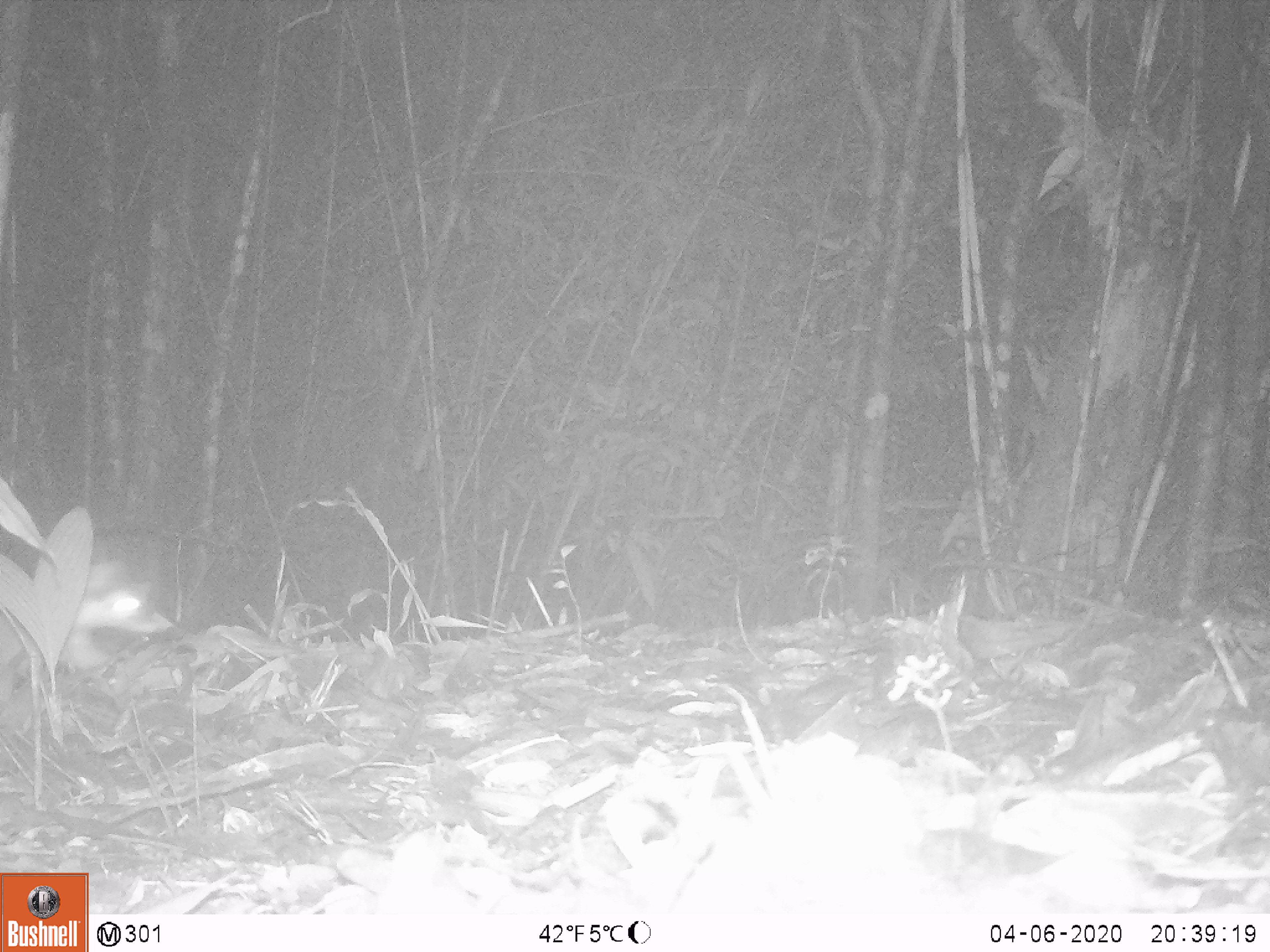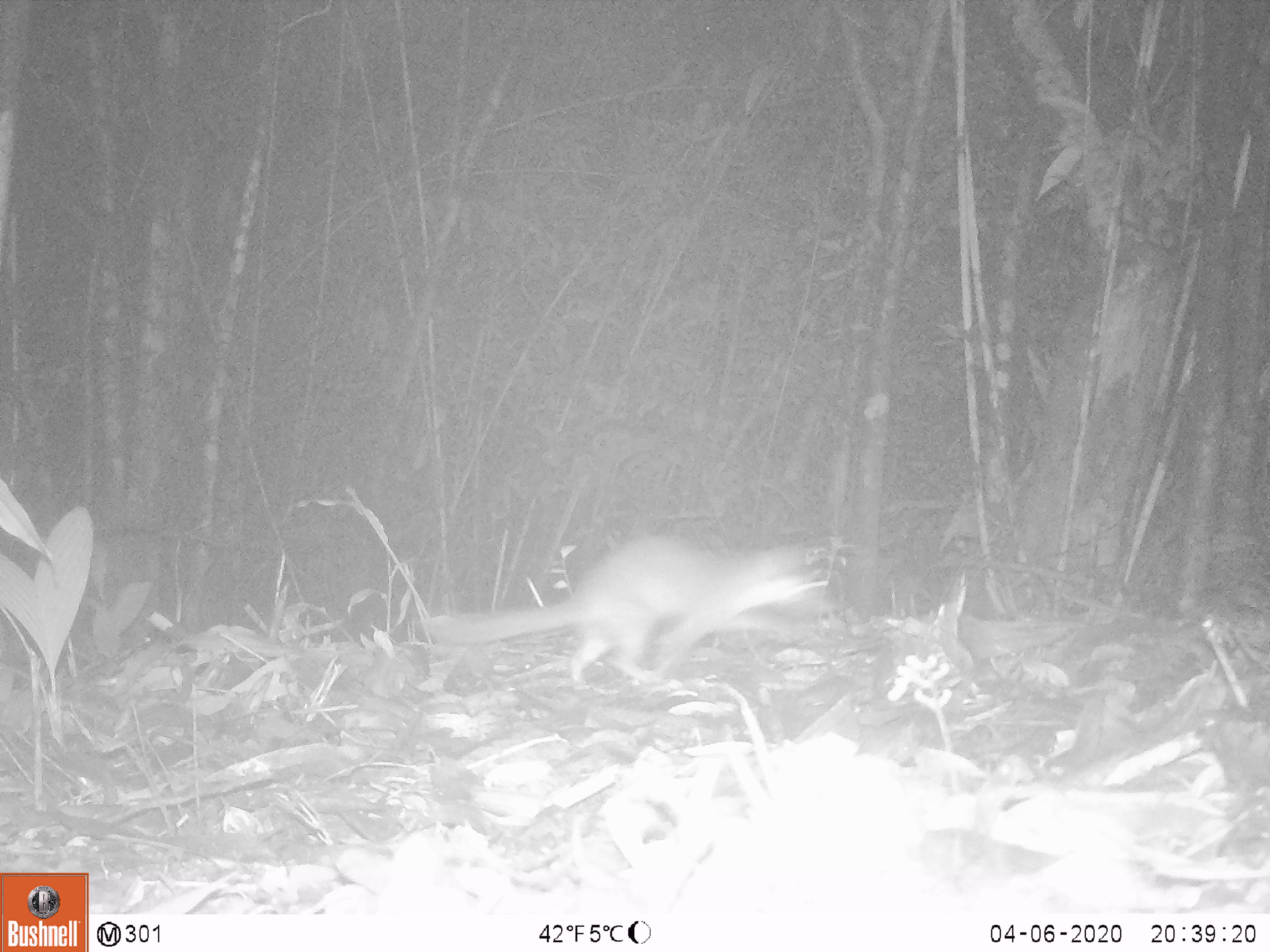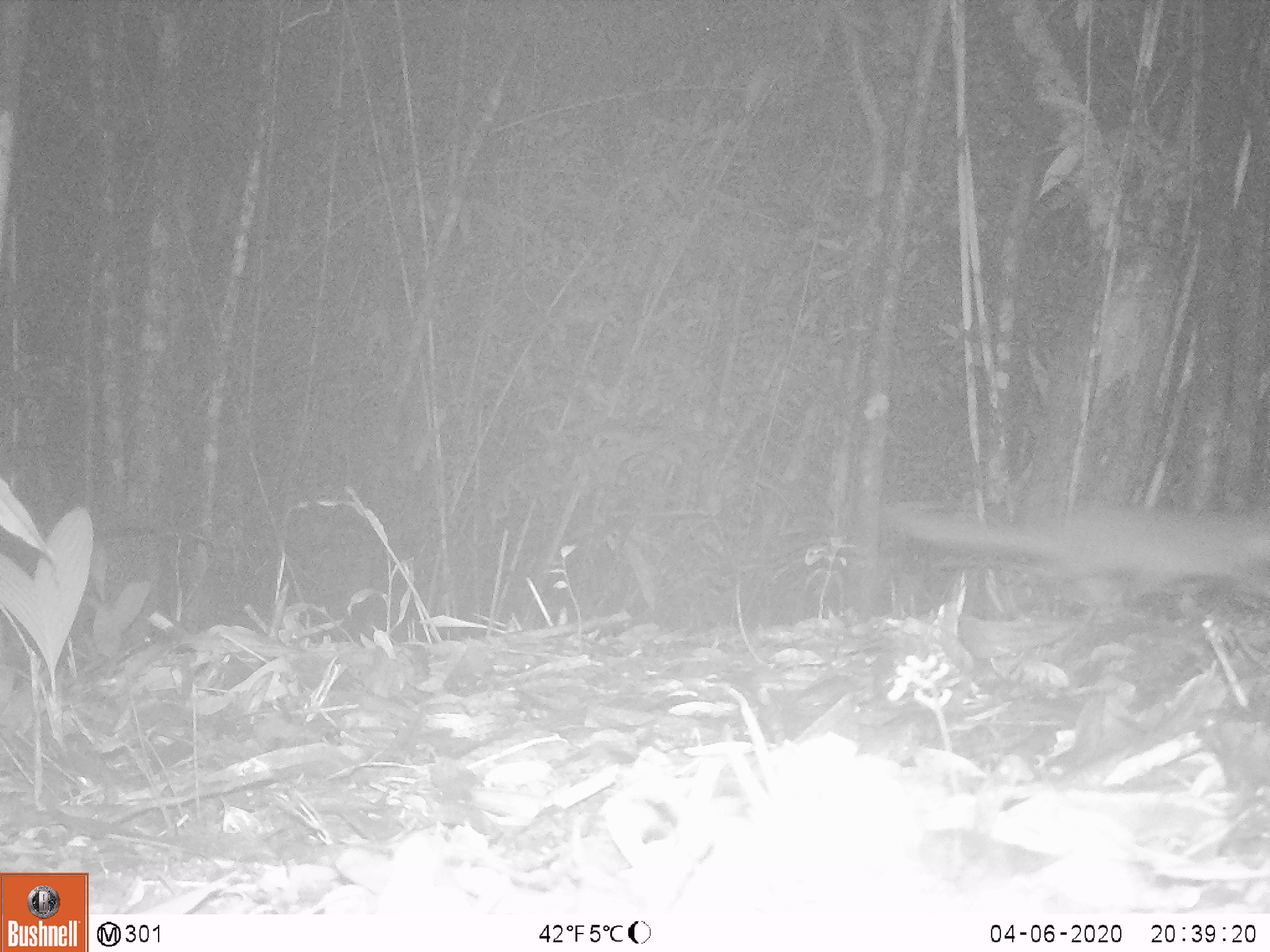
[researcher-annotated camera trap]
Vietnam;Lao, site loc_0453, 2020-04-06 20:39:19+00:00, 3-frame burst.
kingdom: Animalia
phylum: Chordata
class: Mammalia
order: Carnivora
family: Mustelidae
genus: Melogale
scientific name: Melogale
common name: ferret badger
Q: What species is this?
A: Ferret badger (Melogale).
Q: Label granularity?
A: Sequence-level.